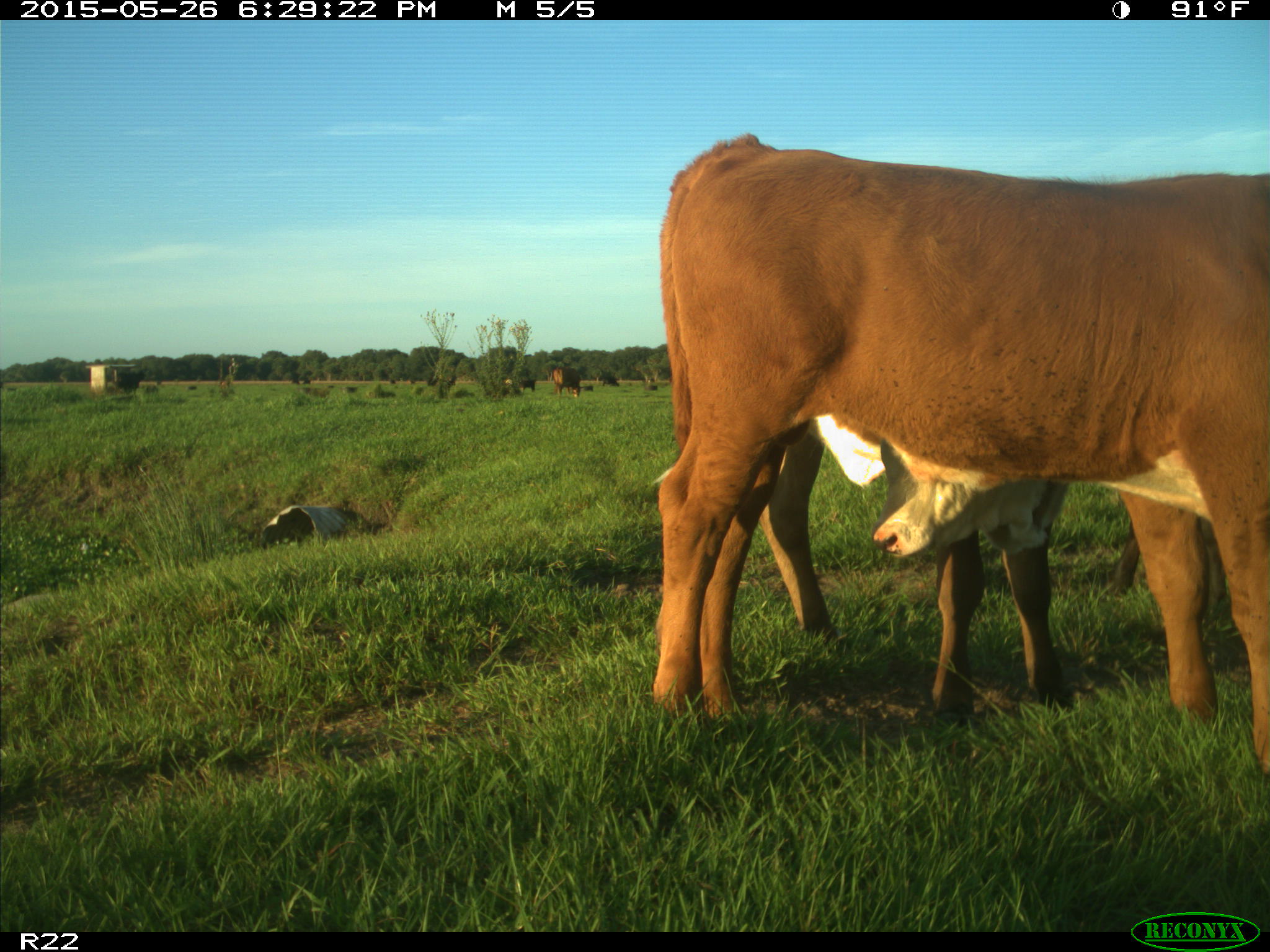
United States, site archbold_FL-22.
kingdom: Animalia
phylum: Chordata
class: Mammalia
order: Artiodactyla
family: Bovidae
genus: Bos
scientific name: Bos taurus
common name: domestic cow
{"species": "Bos taurus (domestic cow)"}